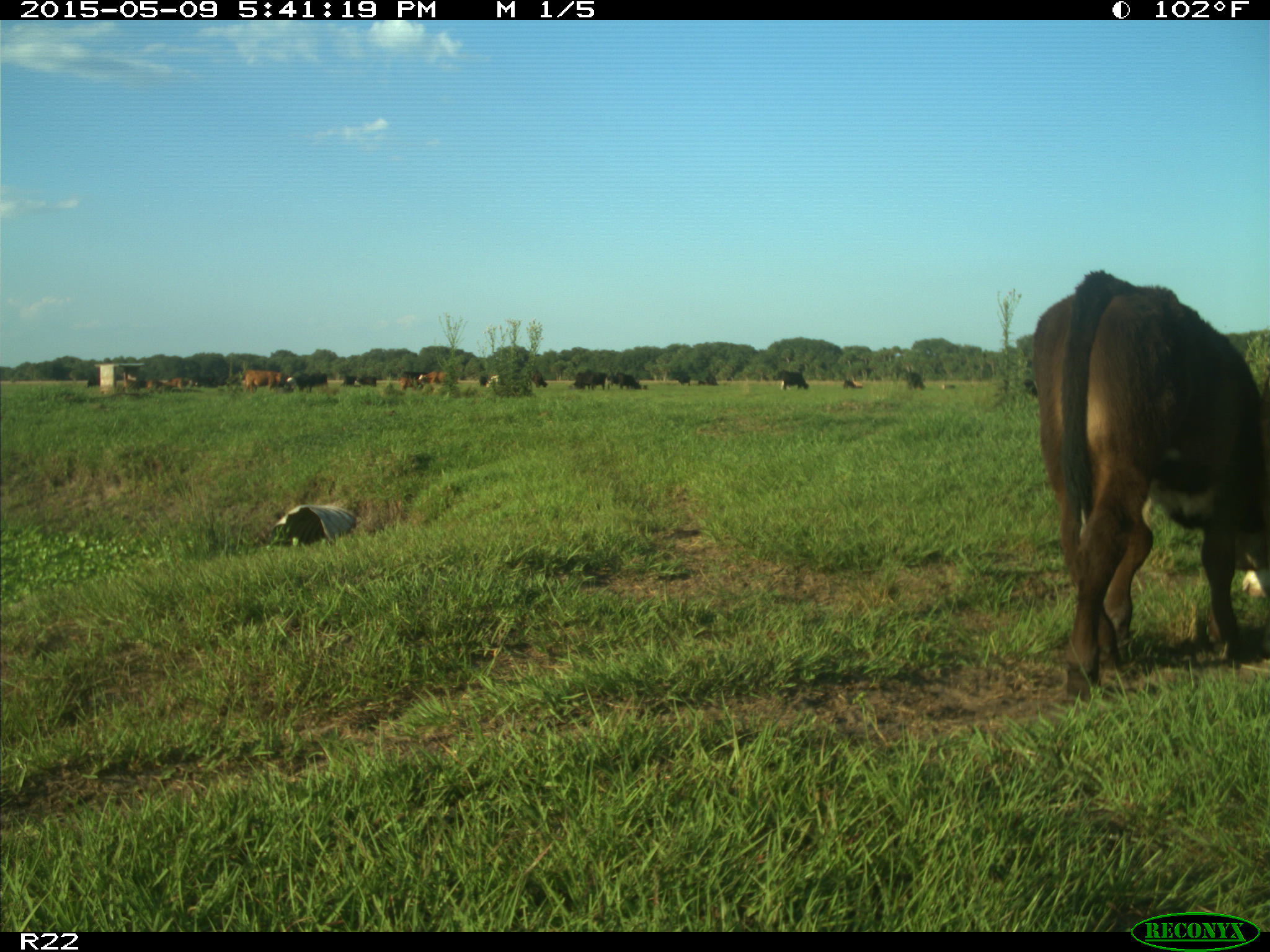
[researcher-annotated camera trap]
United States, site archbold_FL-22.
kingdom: Animalia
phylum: Chordata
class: Mammalia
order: Artiodactyla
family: Bovidae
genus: Bos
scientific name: Bos taurus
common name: domestic cow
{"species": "Bos taurus (domestic cow)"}